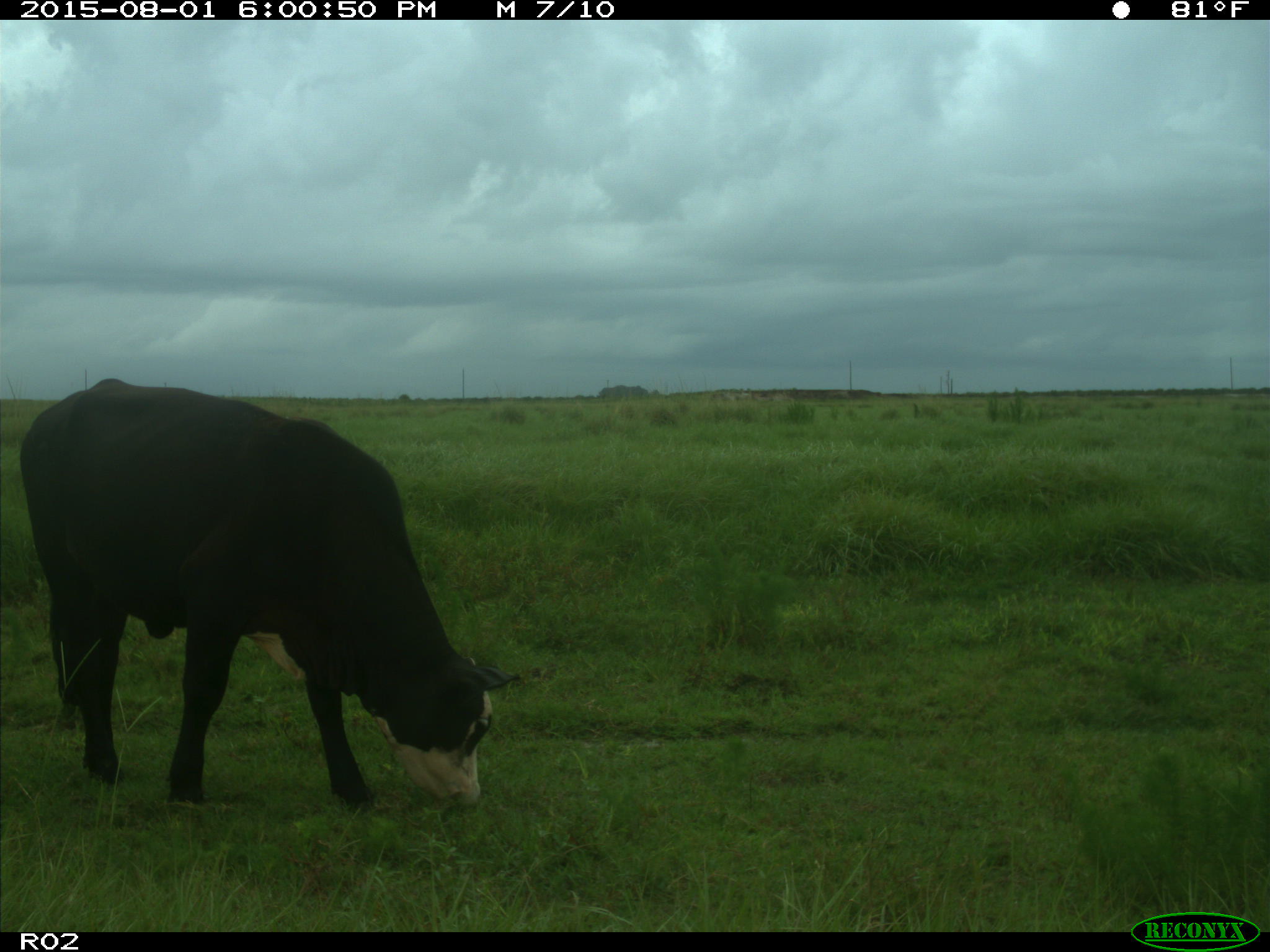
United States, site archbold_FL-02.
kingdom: Animalia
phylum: Chordata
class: Mammalia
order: Artiodactyla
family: Bovidae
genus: Bos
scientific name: Bos taurus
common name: domestic cow